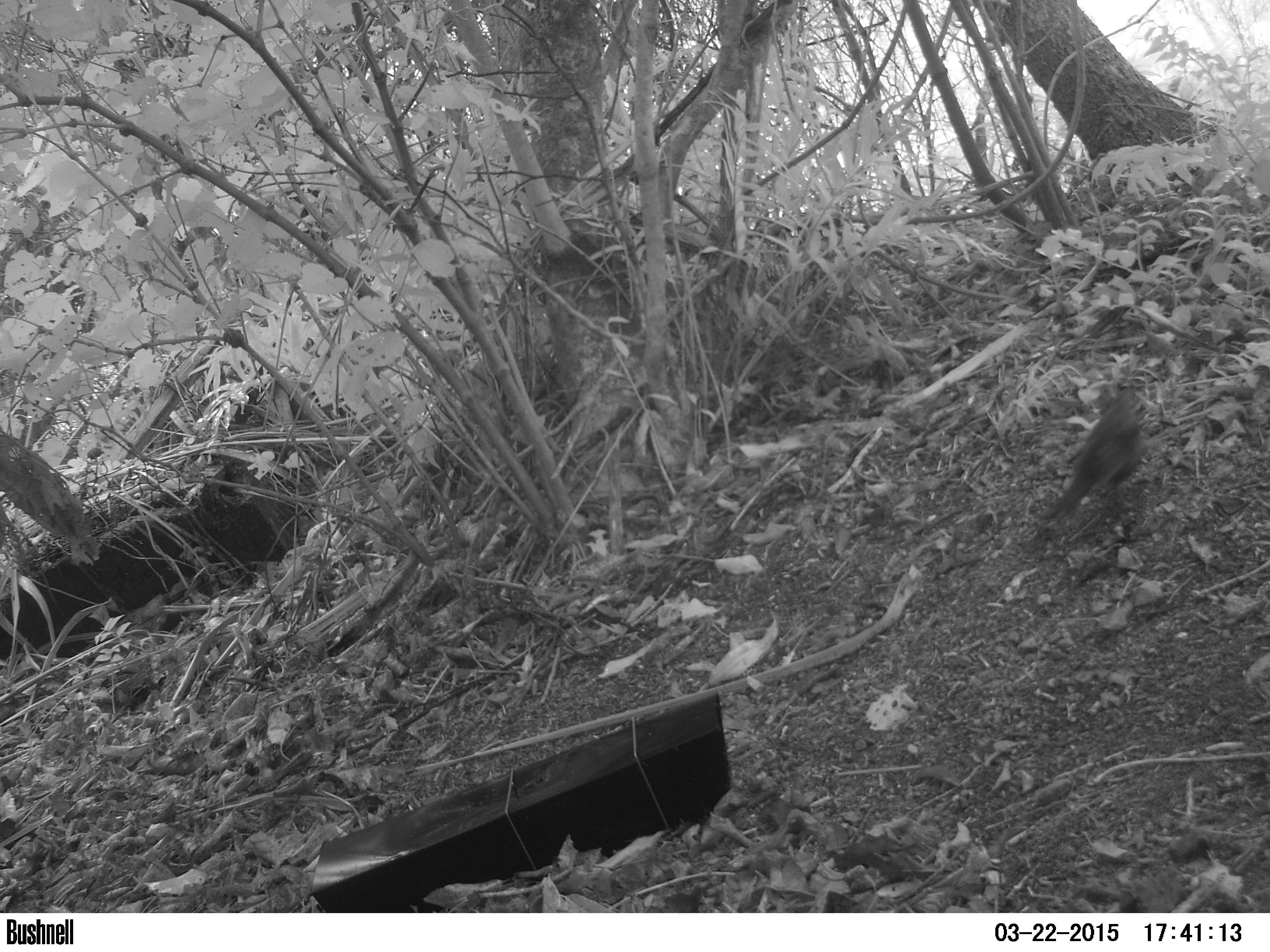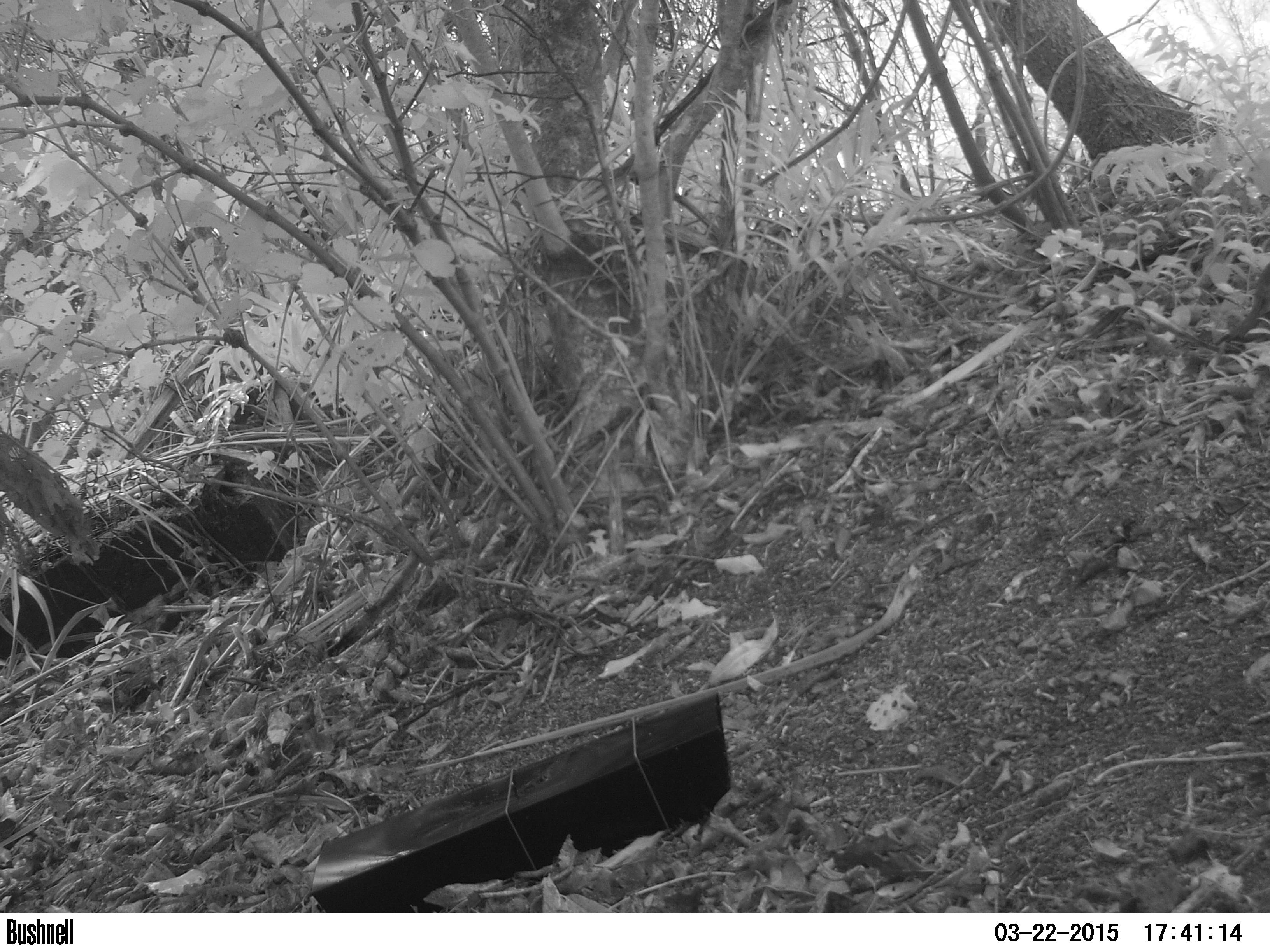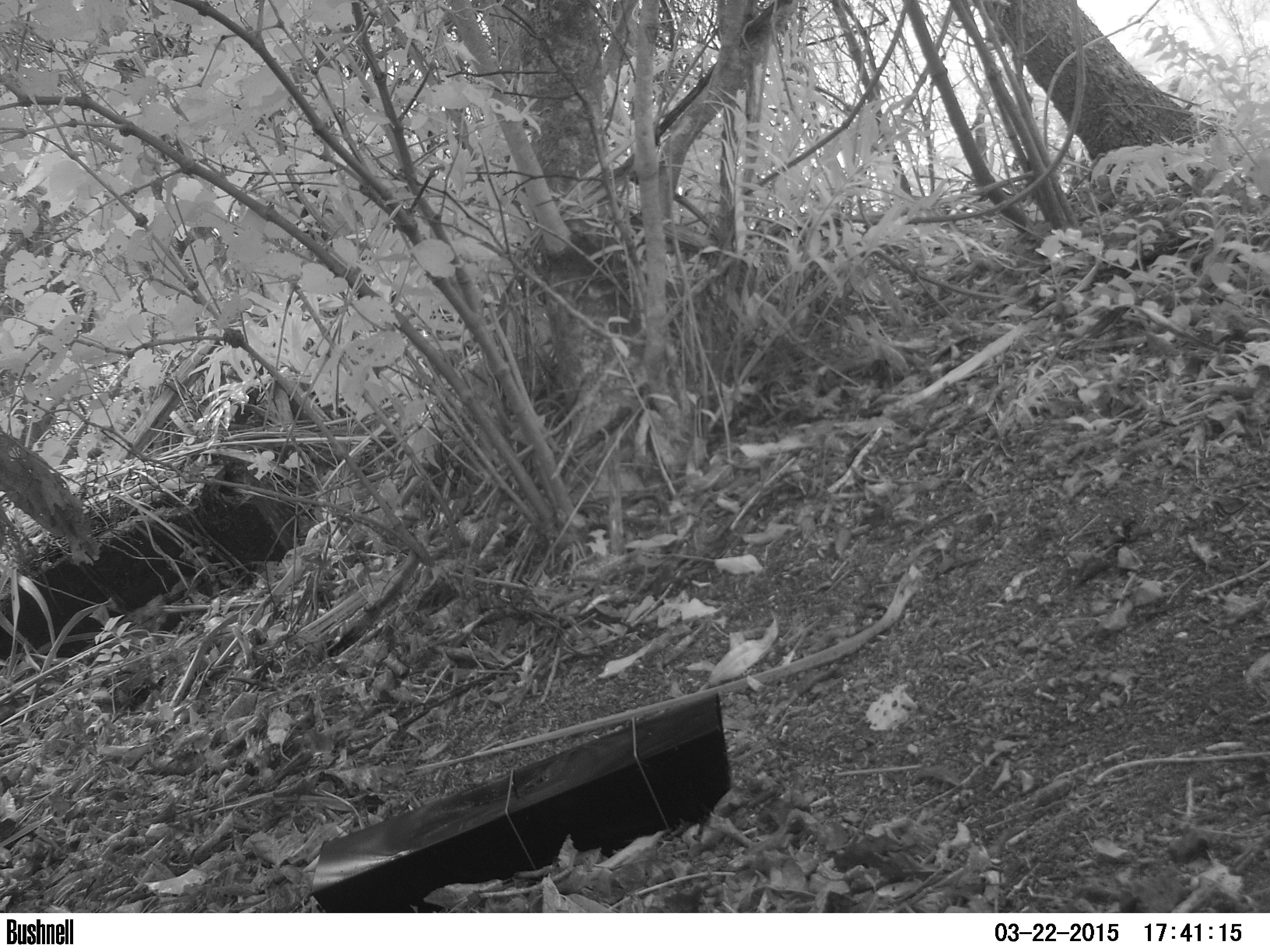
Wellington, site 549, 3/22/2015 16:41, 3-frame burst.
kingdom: Animalia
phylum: Chordata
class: Aves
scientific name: Aves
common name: bird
Bird (Aves).